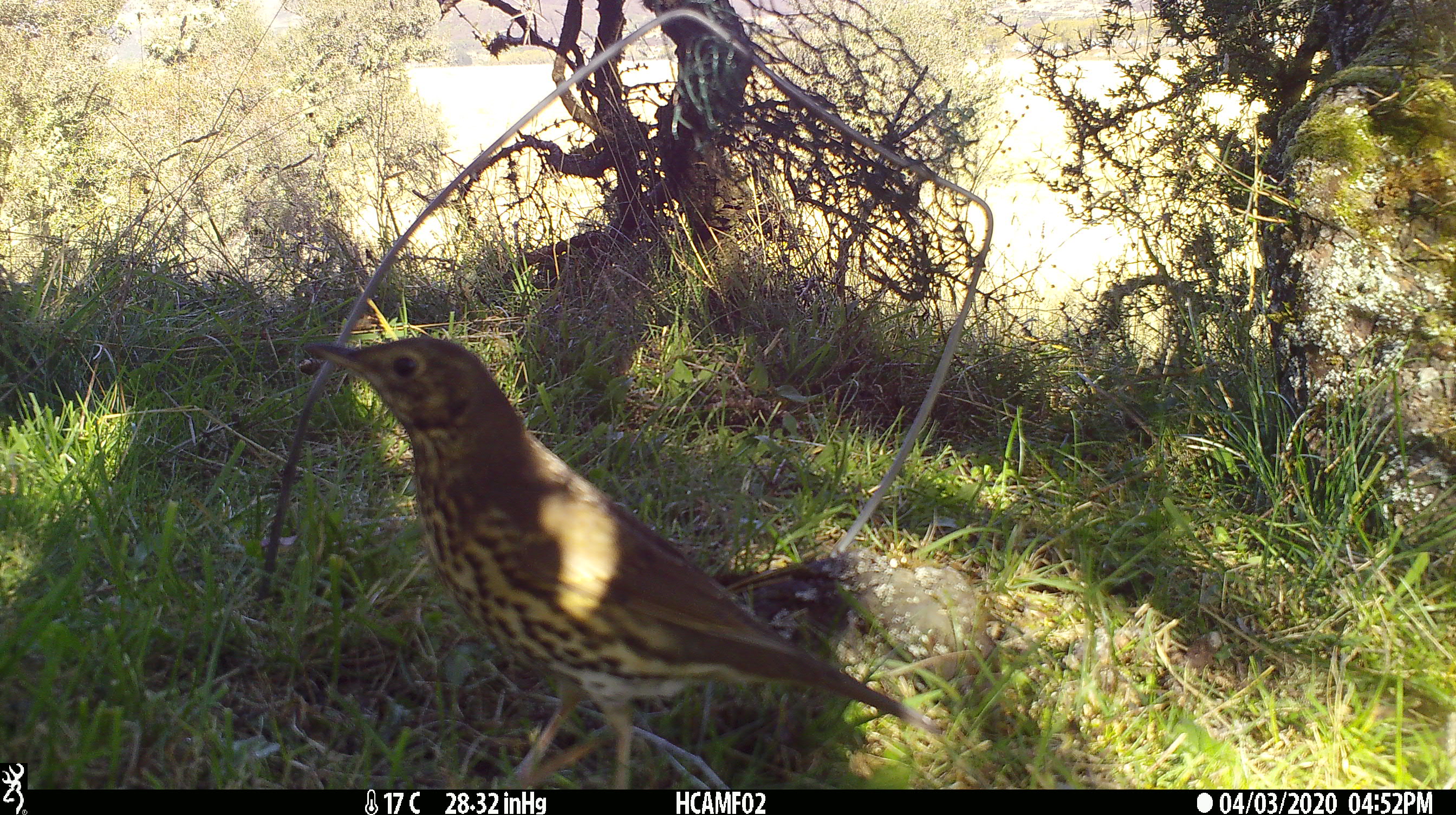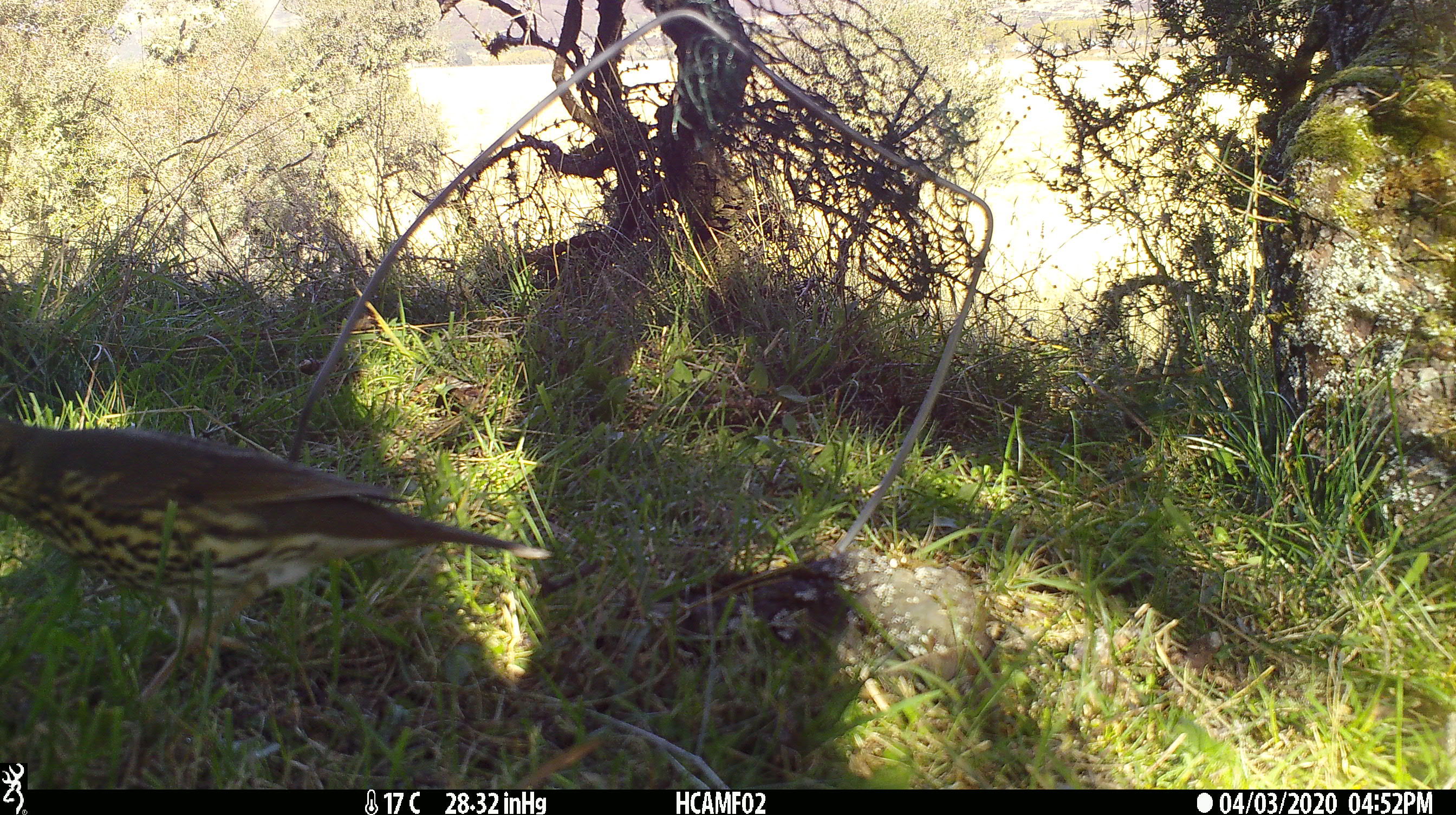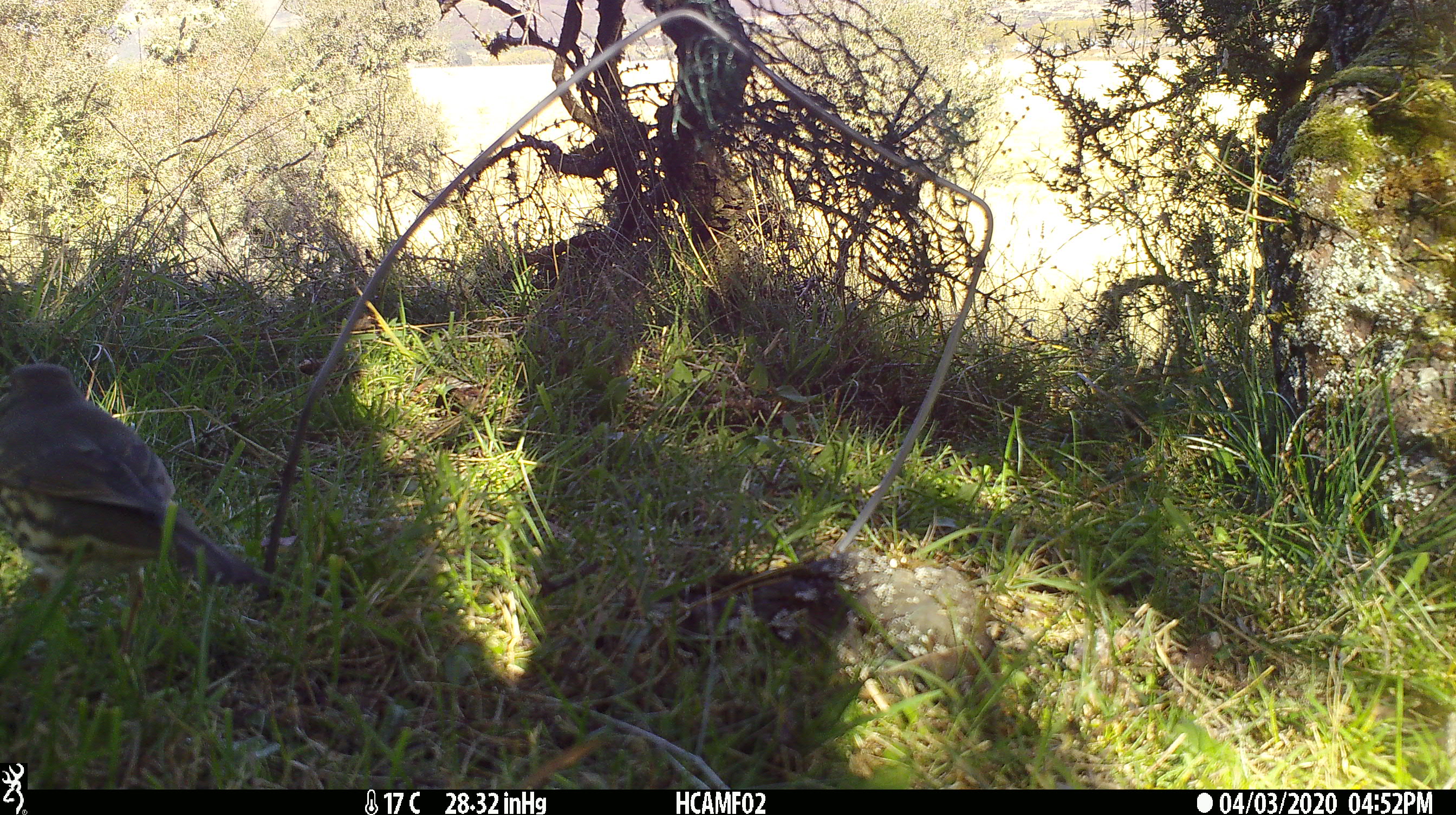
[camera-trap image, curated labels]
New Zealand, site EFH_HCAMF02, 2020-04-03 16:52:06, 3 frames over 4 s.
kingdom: Animalia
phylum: Chordata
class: Aves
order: Passeriformes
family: Turdidae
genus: Turdus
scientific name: Turdus philomelos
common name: song thrush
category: thrush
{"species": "thrush (song thrush) (Turdus philomelos)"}